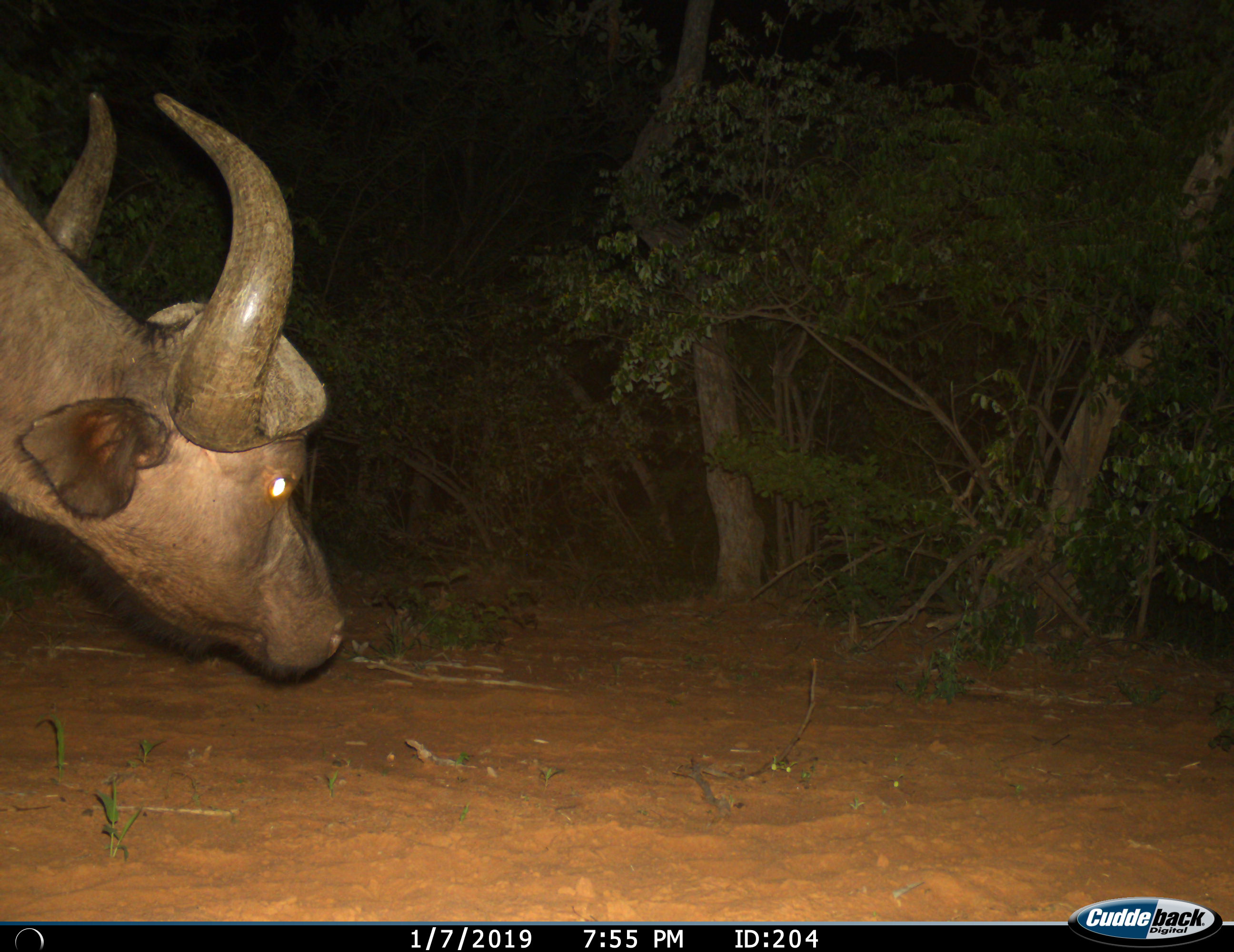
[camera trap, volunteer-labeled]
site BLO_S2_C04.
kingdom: Animalia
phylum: Chordata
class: Mammalia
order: Artiodactyla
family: Bovidae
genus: Syncerus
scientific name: Syncerus caffer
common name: african buffalo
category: buffalo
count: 1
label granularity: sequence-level